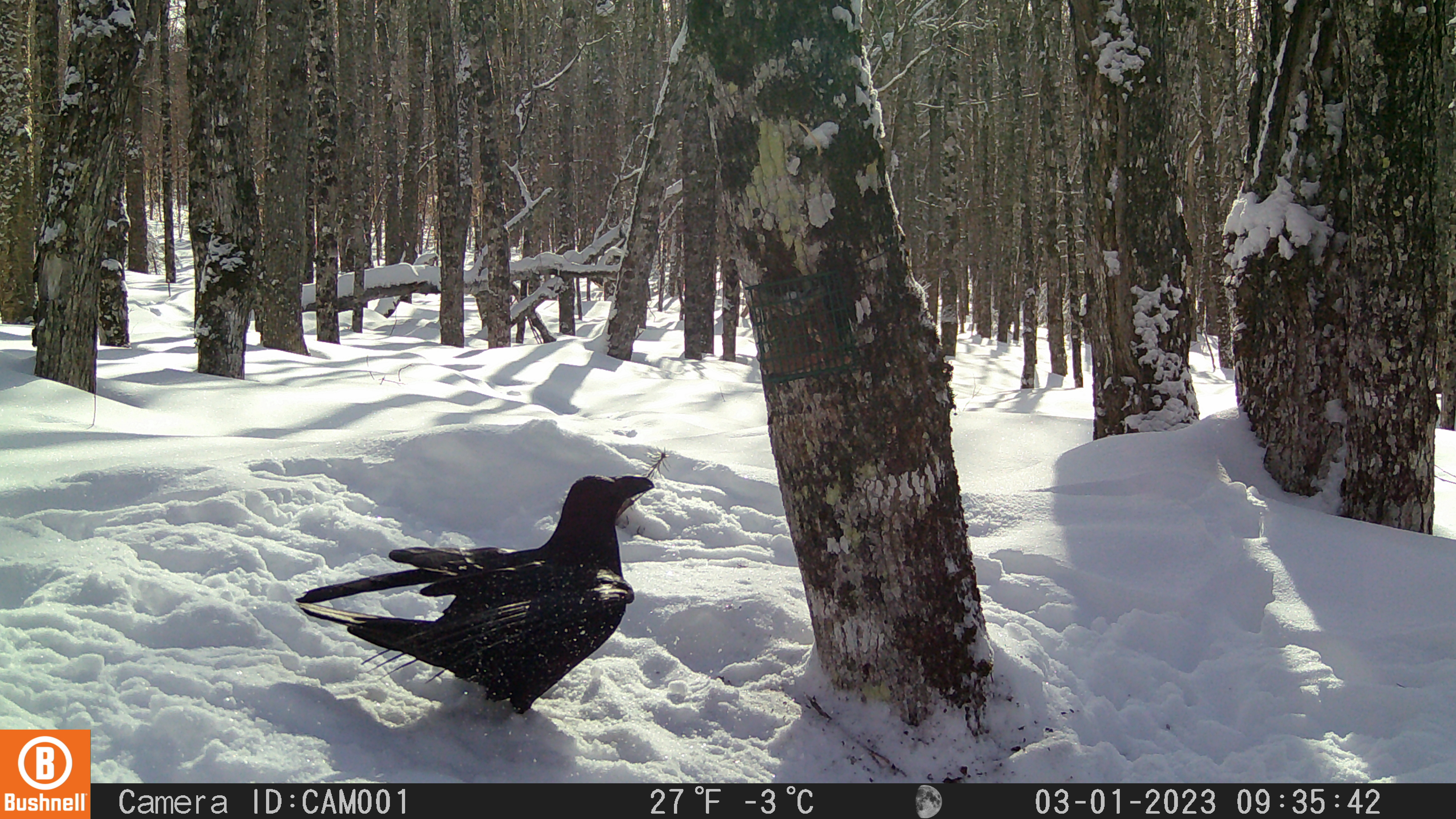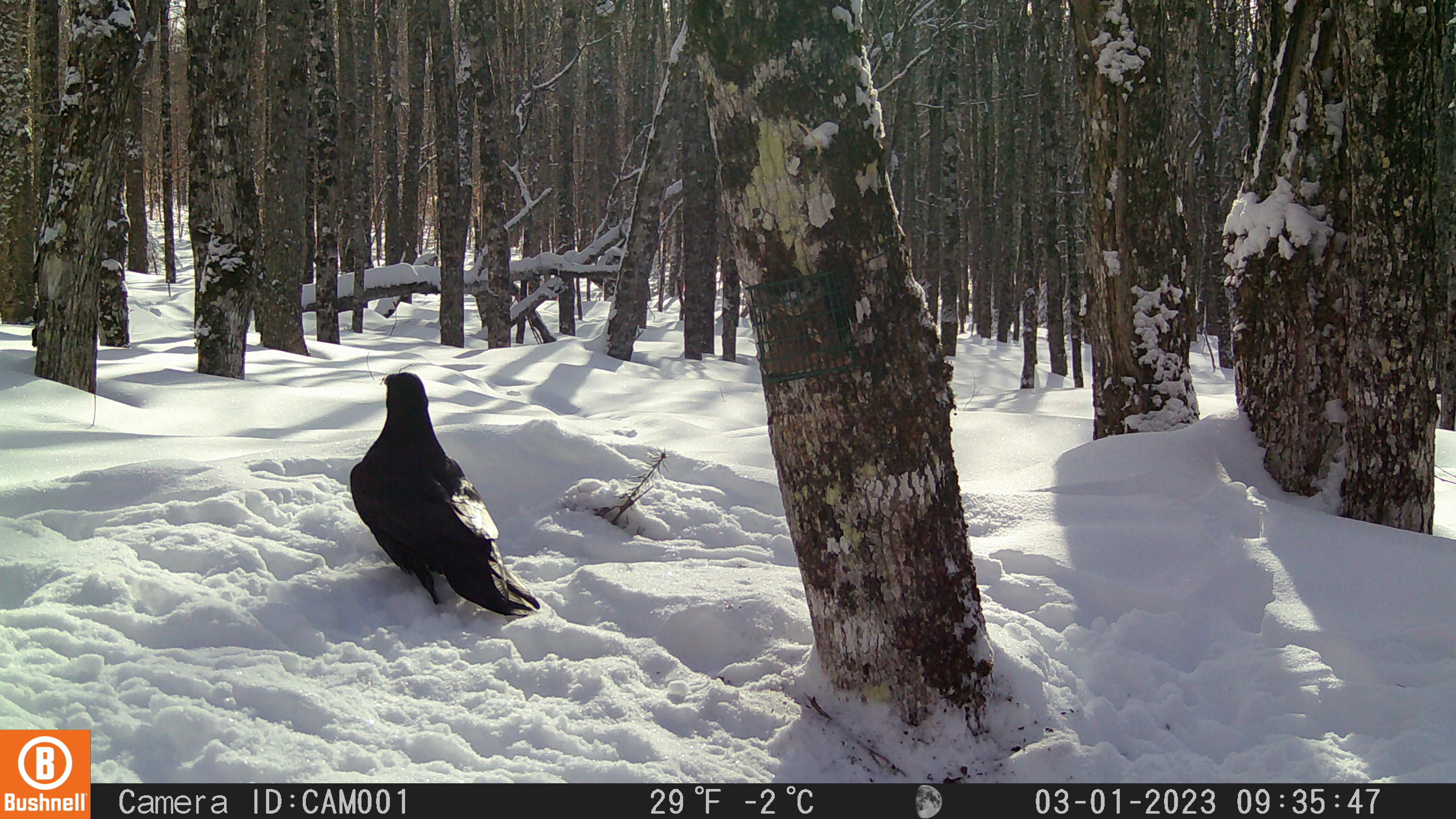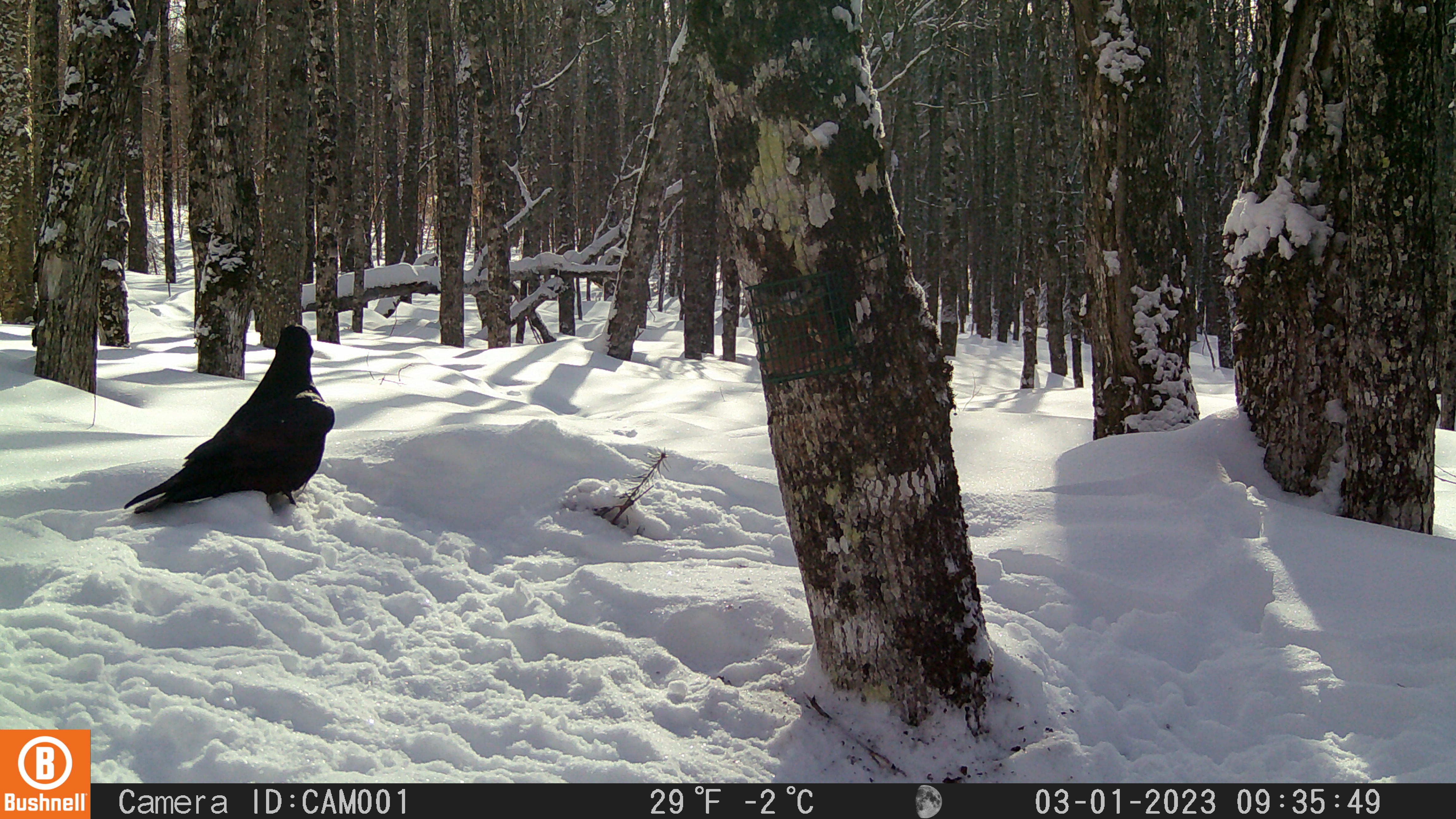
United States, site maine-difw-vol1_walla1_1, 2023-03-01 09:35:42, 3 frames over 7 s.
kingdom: Animalia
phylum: Chordata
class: Aves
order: Passeriformes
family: Corvidae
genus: Corvus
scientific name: Corvus corax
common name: common raven